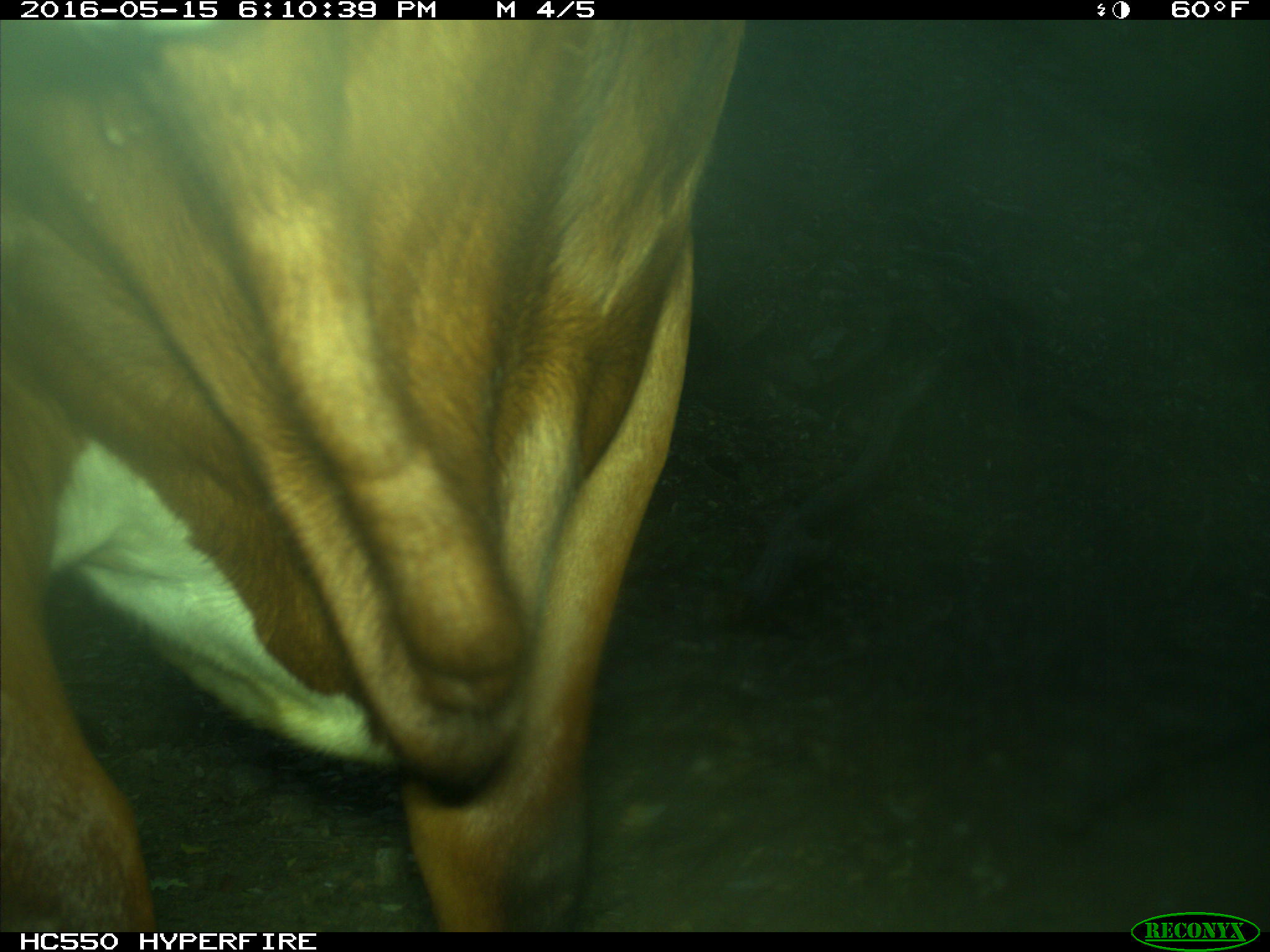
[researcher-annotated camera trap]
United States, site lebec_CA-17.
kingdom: Animalia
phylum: Chordata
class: Mammalia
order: Artiodactyla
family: Bovidae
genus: Bos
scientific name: Bos taurus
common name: domestic cow